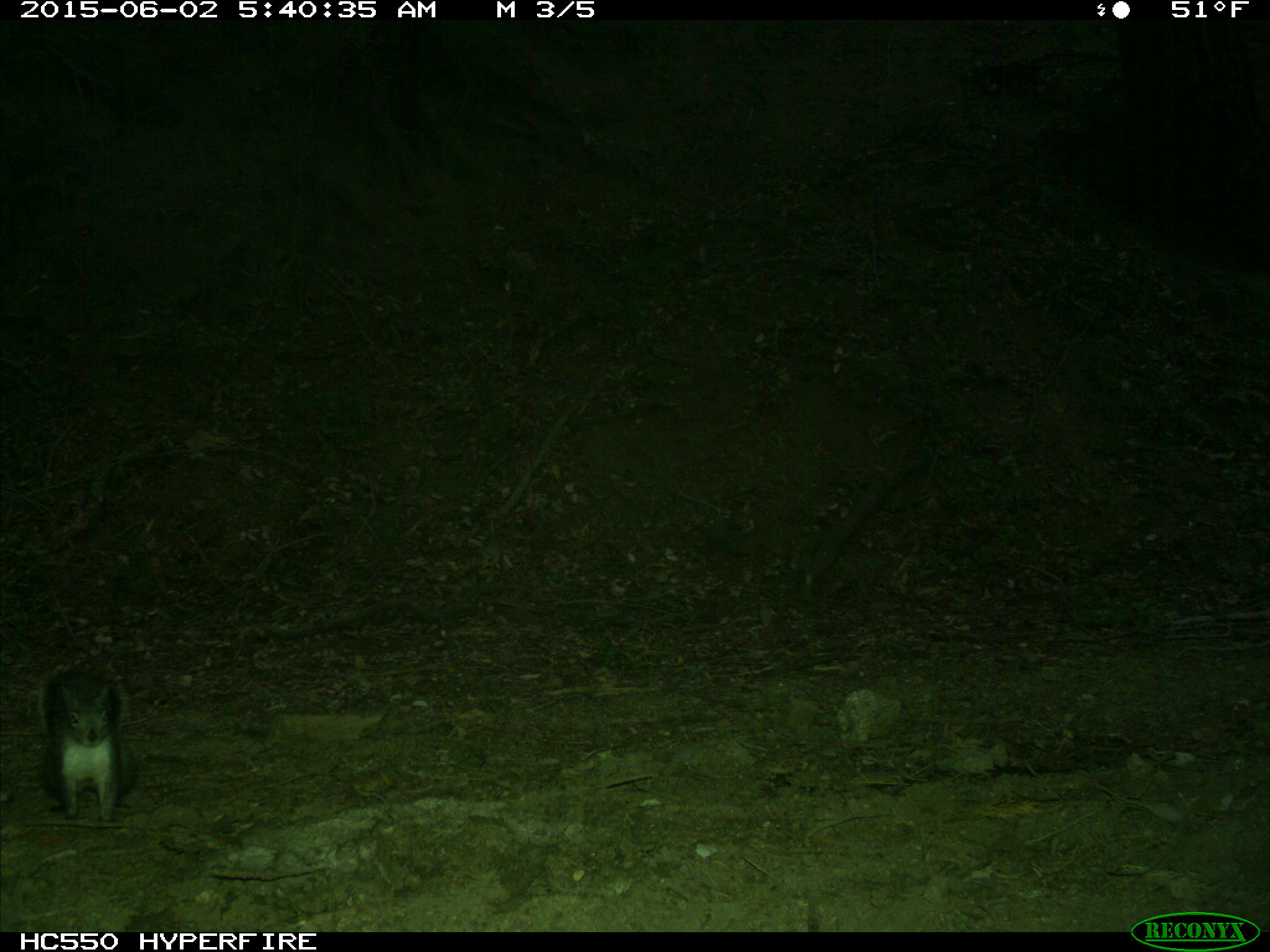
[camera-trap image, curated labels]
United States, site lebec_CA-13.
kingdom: Animalia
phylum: Chordata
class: Mammalia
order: Rodentia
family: Sciuridae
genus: Sciurus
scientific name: Sciurus carolinensis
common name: eastern gray squirrel